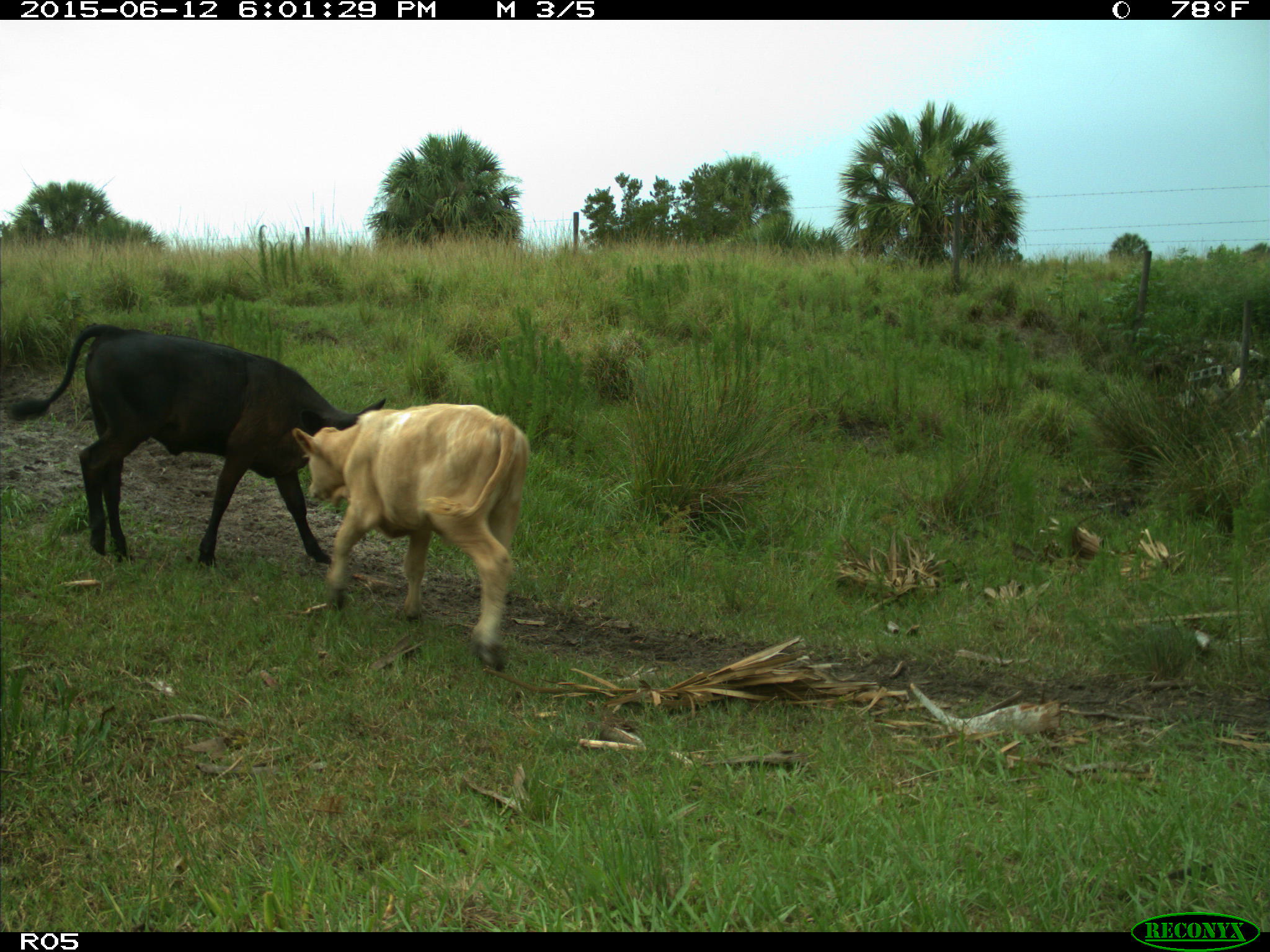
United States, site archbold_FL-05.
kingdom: Animalia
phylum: Chordata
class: Mammalia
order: Artiodactyla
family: Bovidae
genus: Bos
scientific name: Bos taurus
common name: domestic cow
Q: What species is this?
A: Bos taurus (domestic cow).